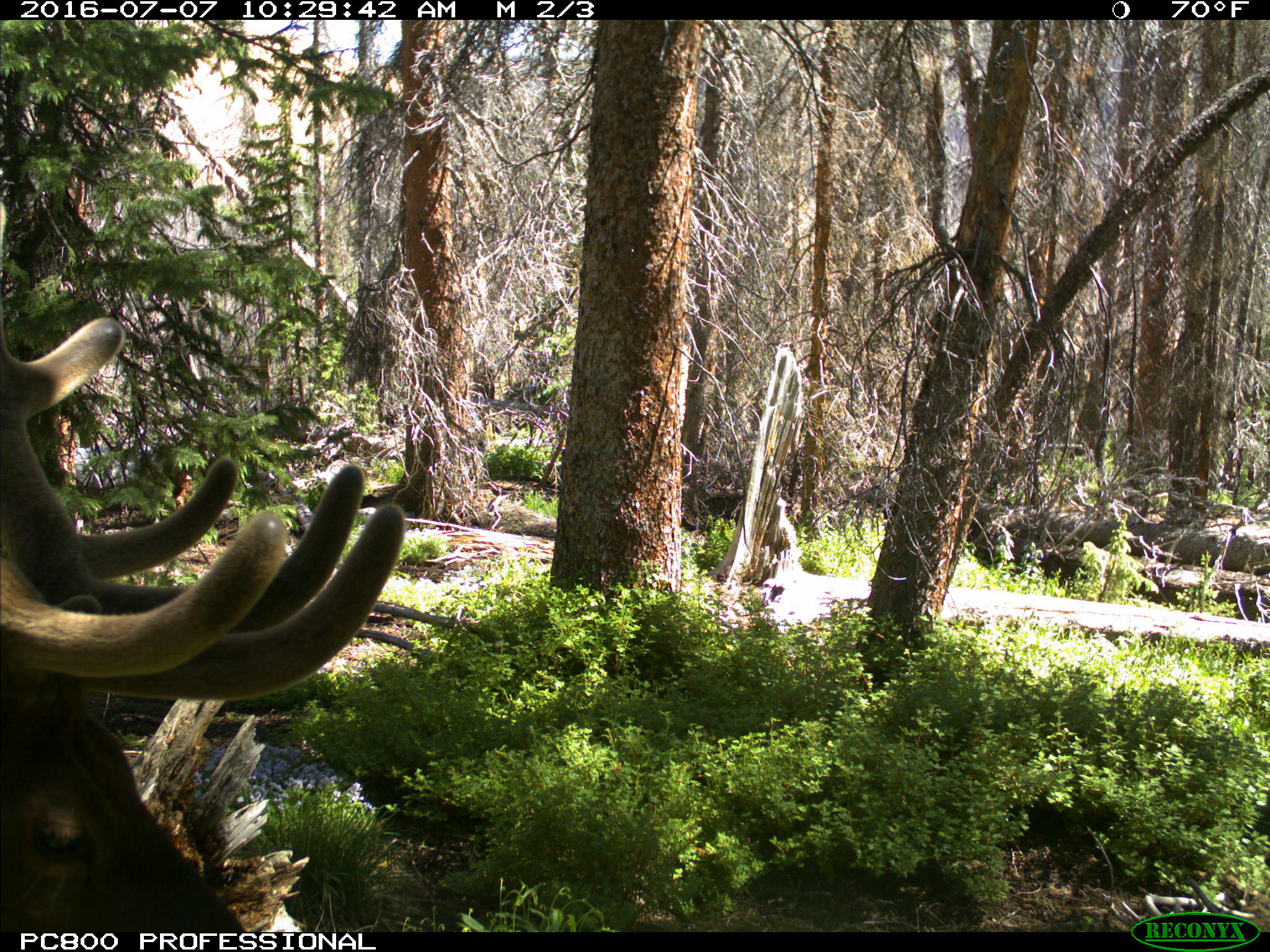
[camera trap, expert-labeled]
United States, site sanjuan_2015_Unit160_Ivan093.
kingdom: Animalia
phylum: Chordata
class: Mammalia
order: Artiodactyla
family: Cervidae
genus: Cervus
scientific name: Cervus elaphus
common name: red deer